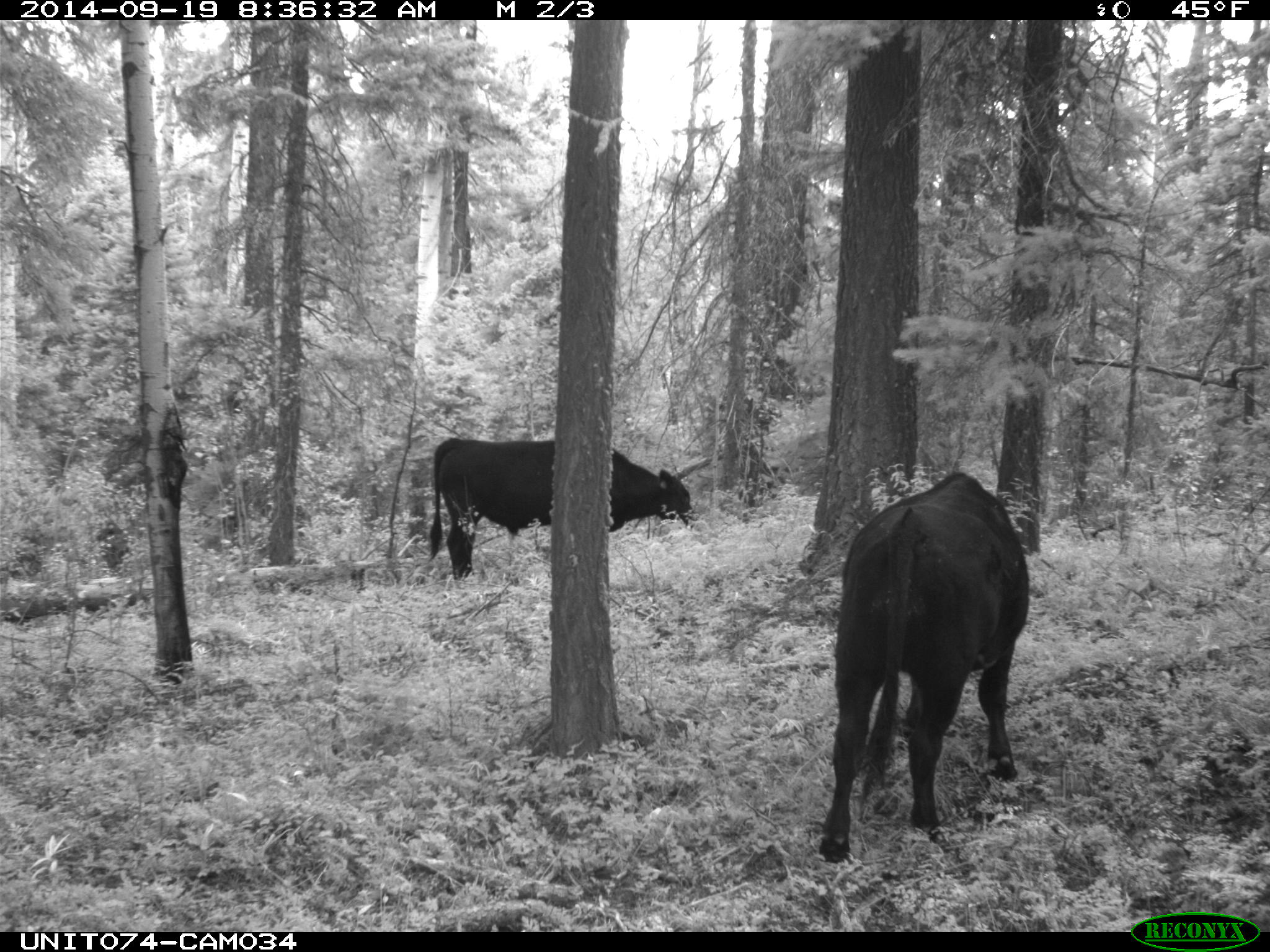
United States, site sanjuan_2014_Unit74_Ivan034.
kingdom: Animalia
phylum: Chordata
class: Mammalia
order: Artiodactyla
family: Bovidae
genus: Bos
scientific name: Bos taurus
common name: domestic cow